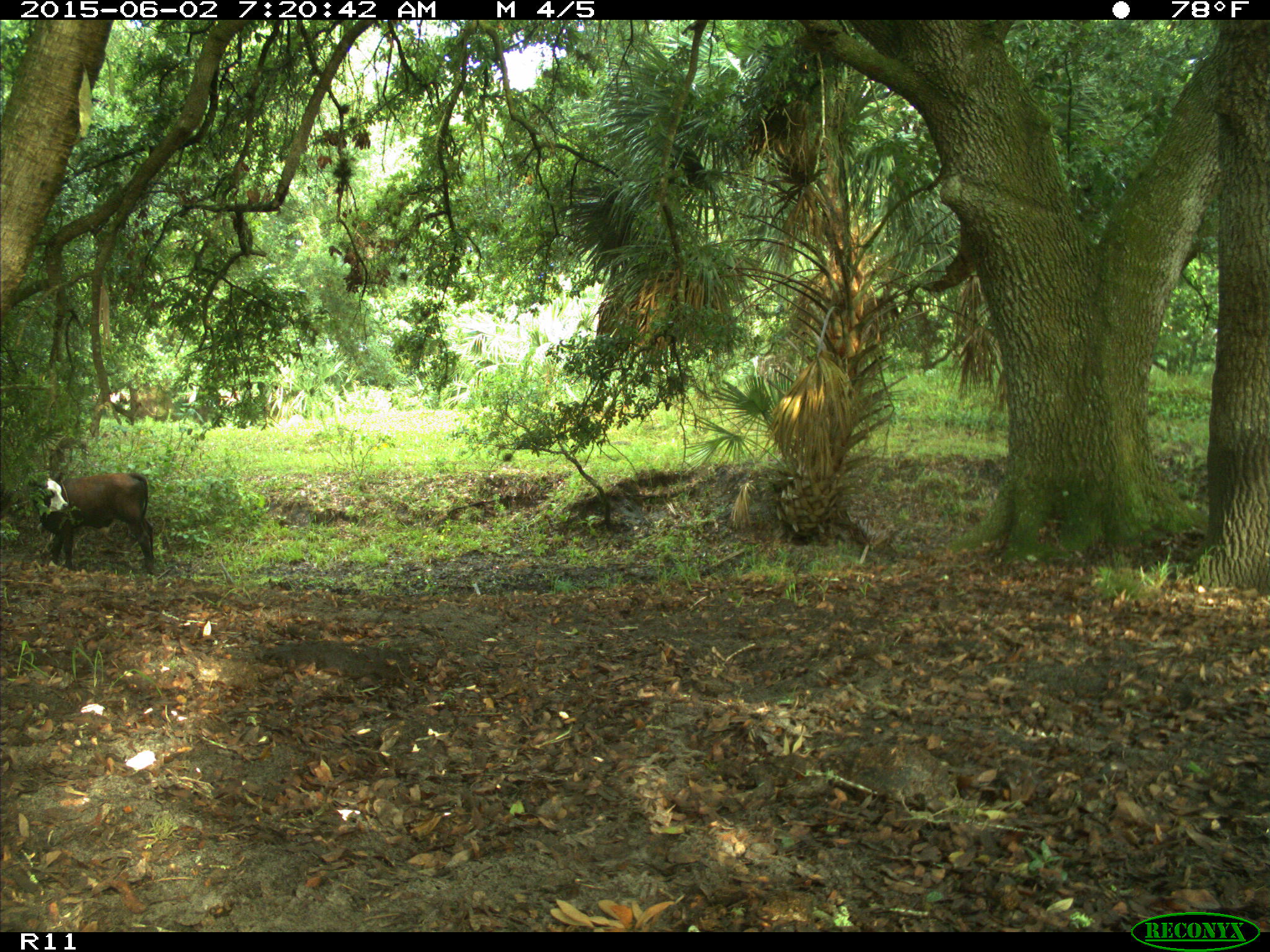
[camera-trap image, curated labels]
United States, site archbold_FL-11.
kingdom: Animalia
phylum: Chordata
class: Mammalia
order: Artiodactyla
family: Bovidae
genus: Bos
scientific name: Bos taurus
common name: domestic cow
Bos taurus (domestic cow).